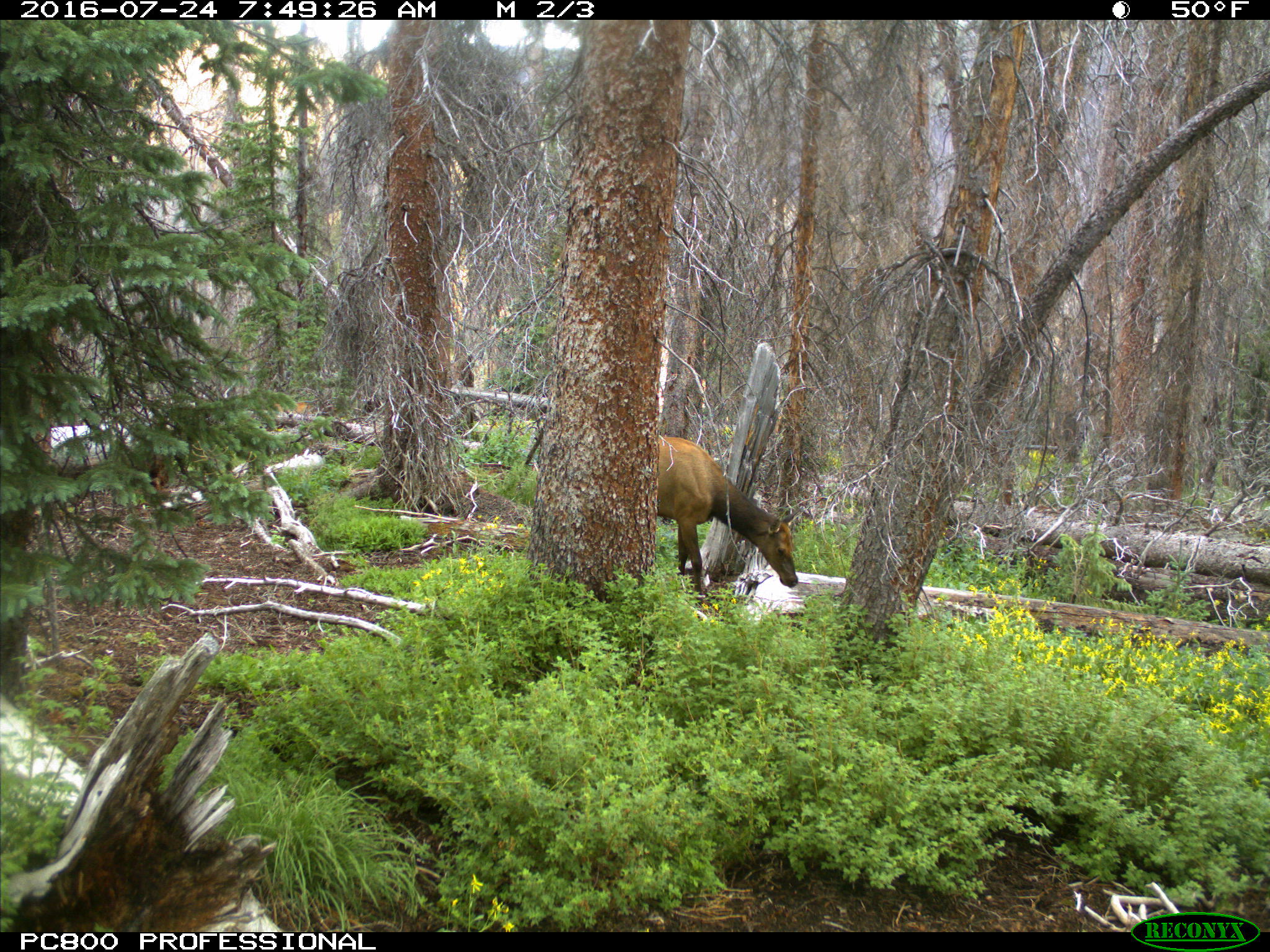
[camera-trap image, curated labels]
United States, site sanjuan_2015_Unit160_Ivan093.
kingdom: Animalia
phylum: Chordata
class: Mammalia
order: Artiodactyla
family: Cervidae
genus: Cervus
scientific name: Cervus elaphus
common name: red deer